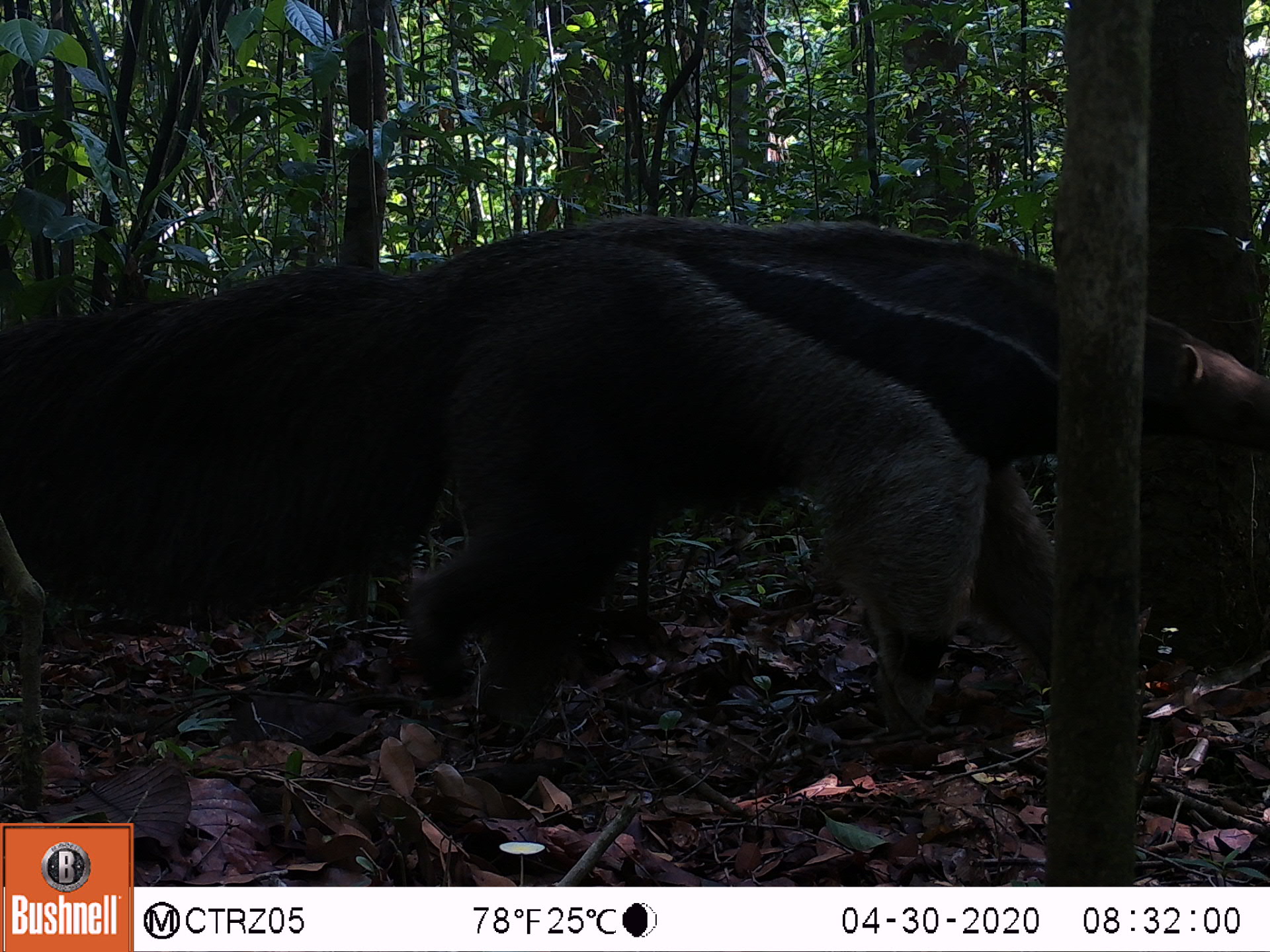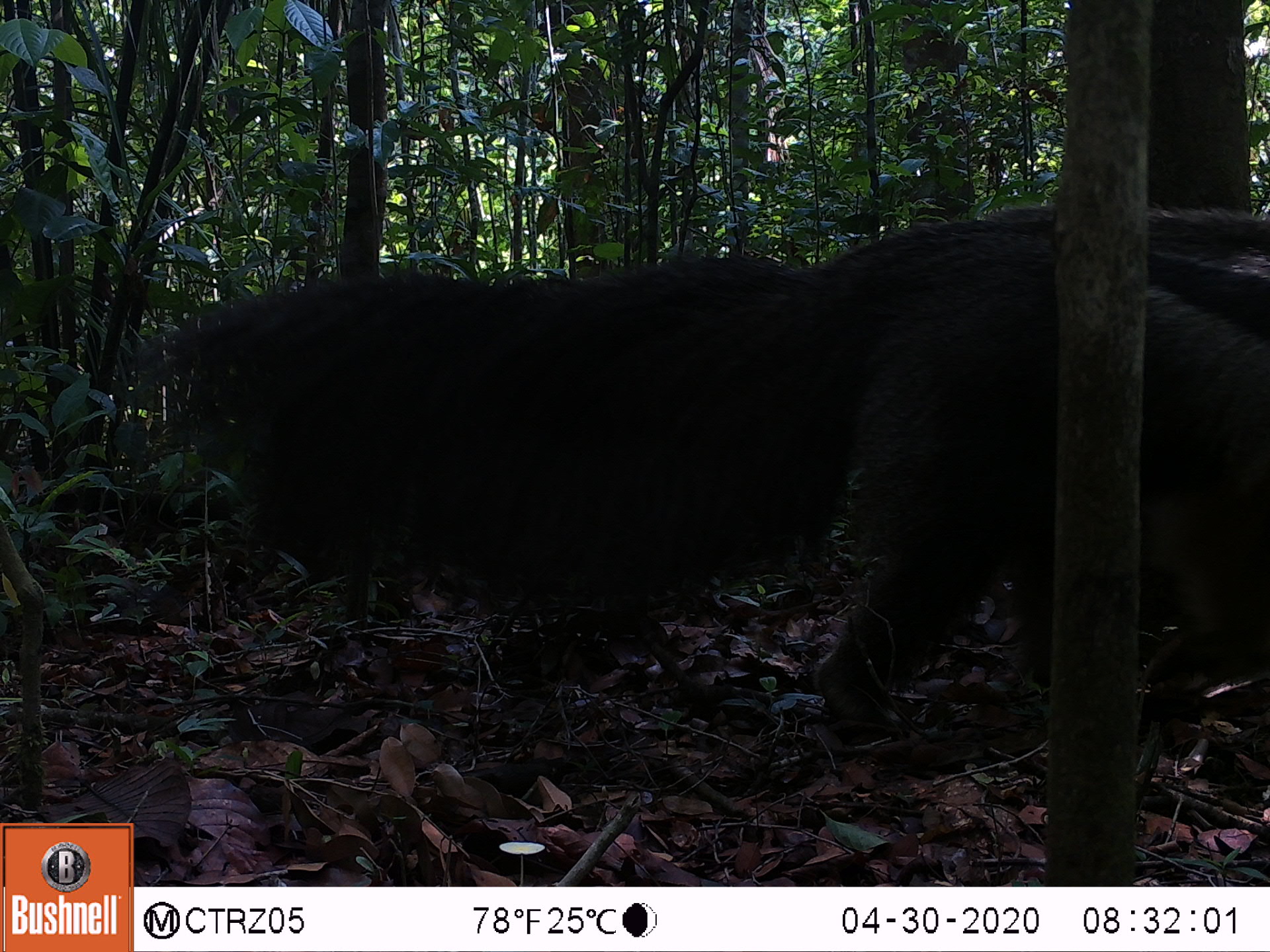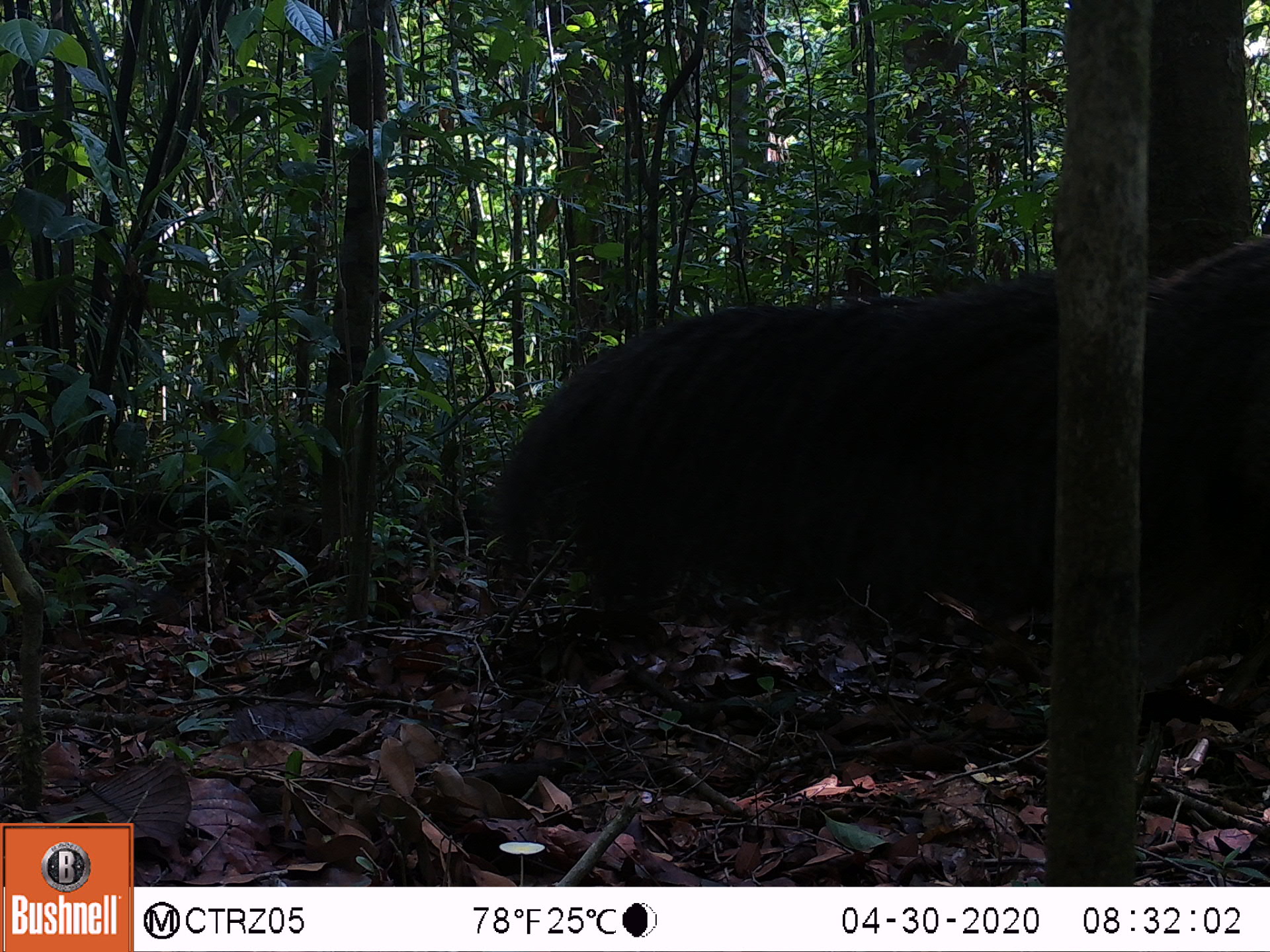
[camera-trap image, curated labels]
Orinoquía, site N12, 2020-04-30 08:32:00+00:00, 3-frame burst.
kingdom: Animalia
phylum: Chordata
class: Mammalia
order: Pilosa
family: Myrmecophagidae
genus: Myrmecophaga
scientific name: Myrmecophaga tridactyla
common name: giant anteater